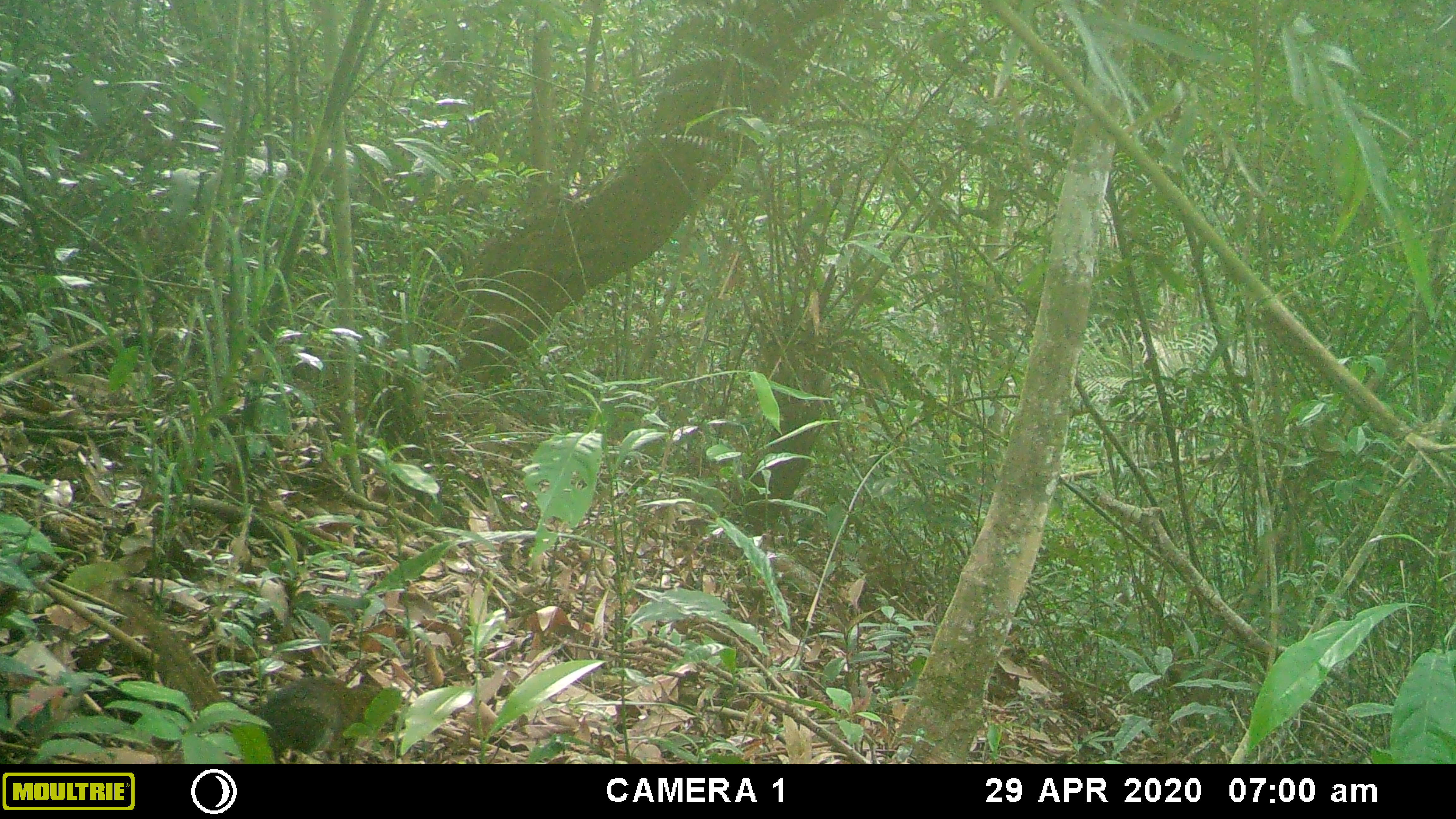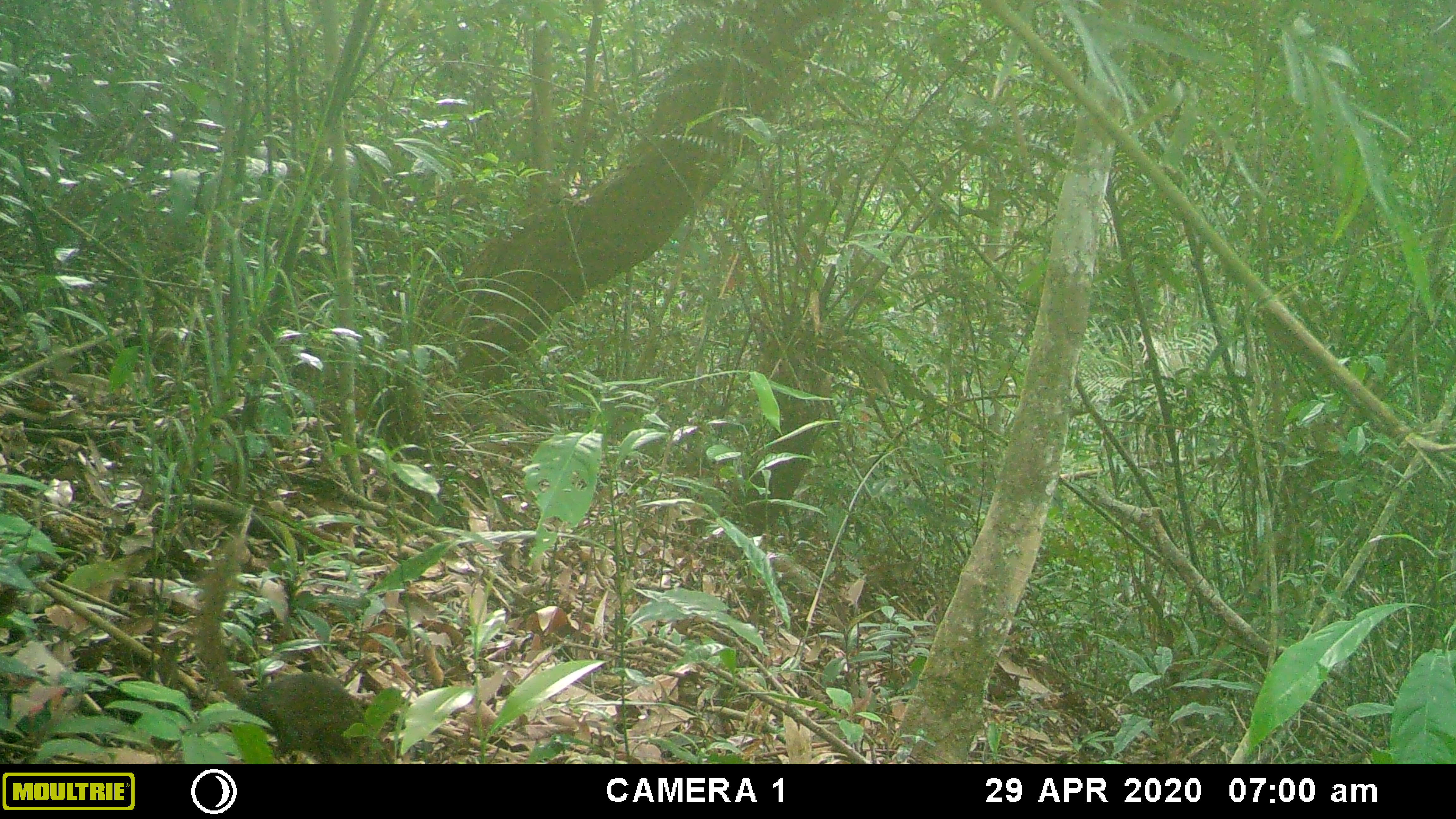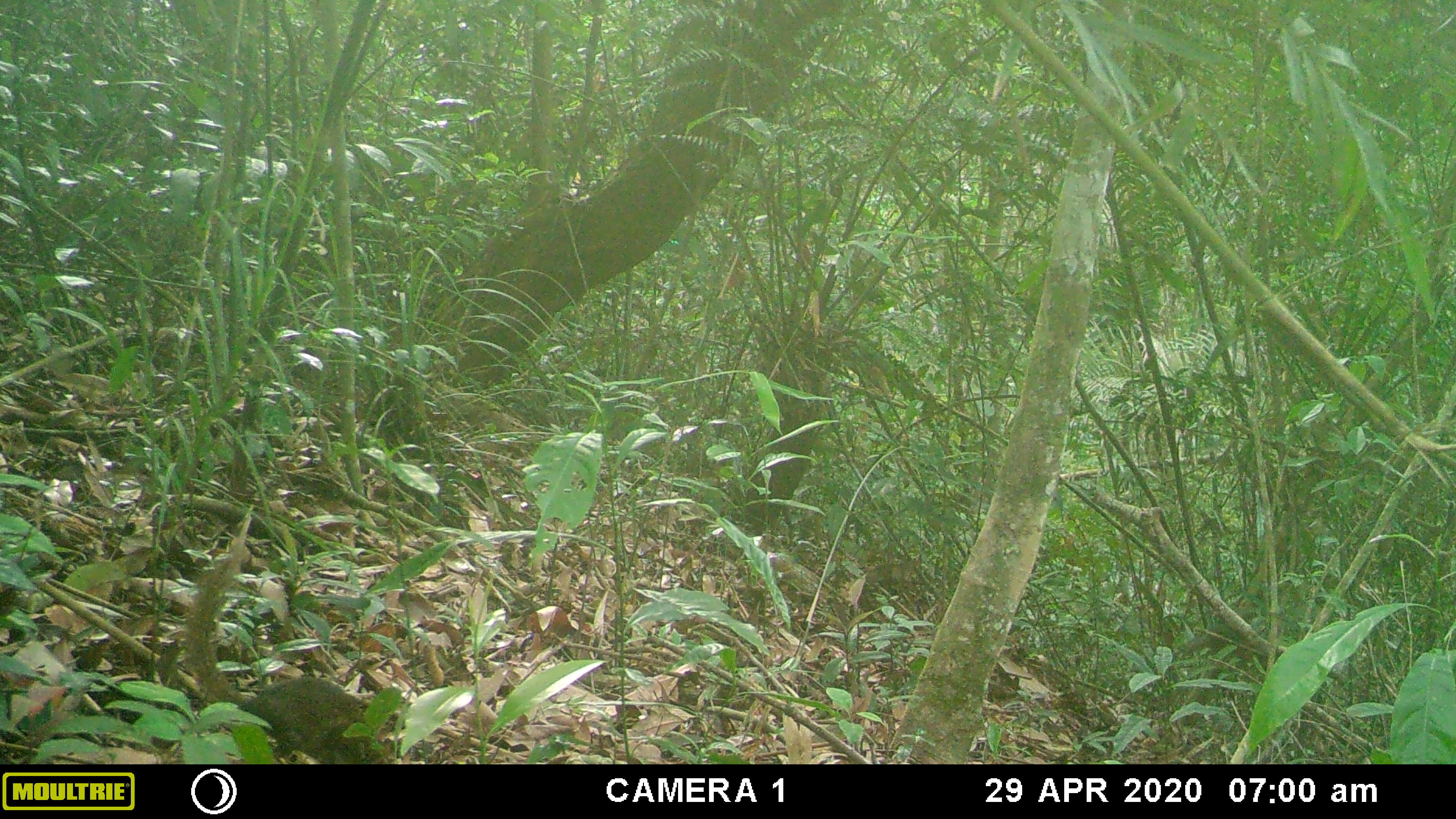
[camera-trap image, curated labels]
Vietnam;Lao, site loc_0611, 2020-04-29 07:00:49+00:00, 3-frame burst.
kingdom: Animalia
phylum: Chordata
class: Mammalia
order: Scandentia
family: Tupaiidae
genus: Tupaia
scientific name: Tupaia belangeri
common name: northern treeshrew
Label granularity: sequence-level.